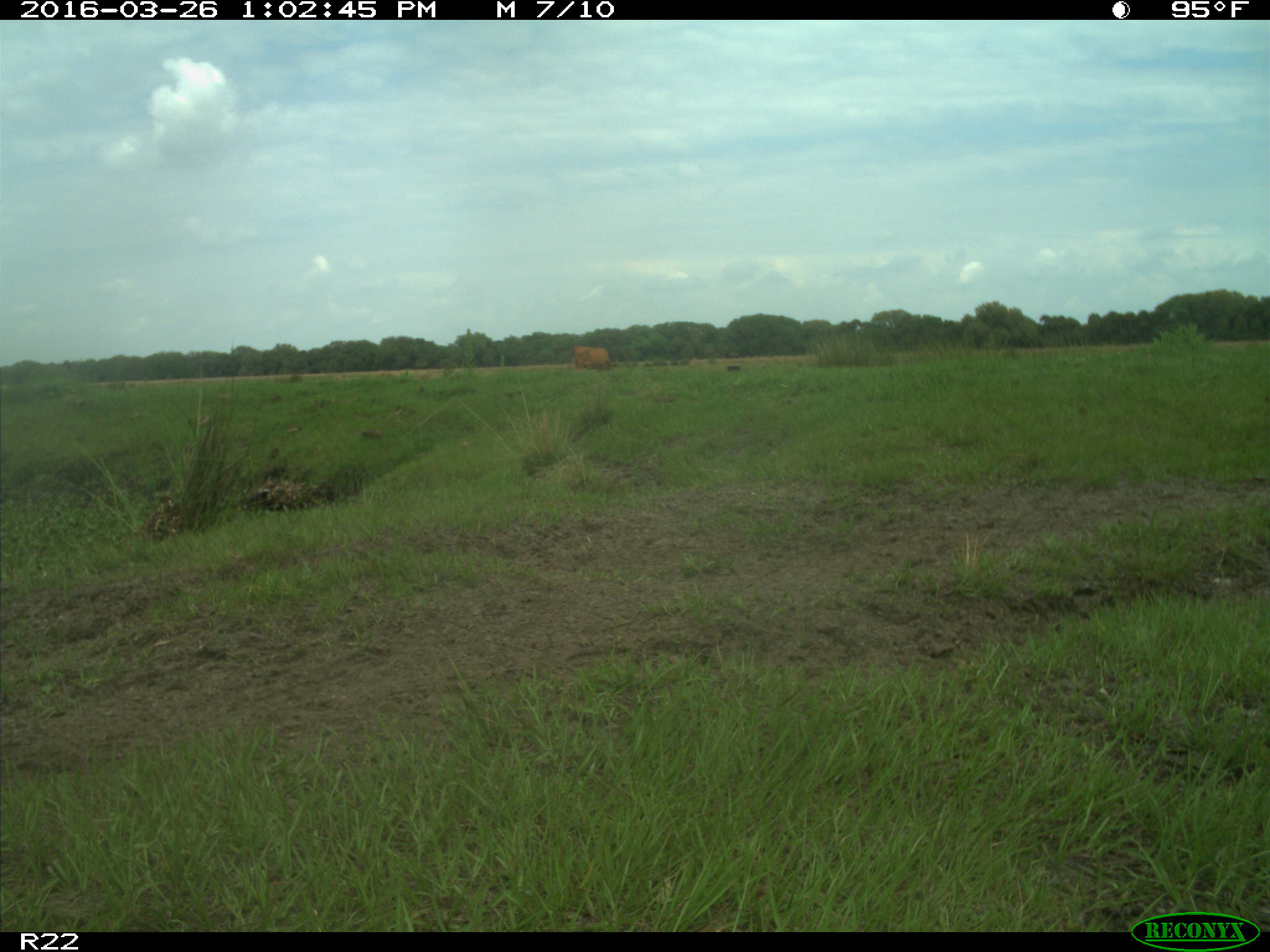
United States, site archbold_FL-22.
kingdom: Animalia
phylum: Chordata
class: Mammalia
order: Artiodactyla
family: Bovidae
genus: Bos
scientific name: Bos taurus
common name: domestic cow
Bos taurus (domestic cow).